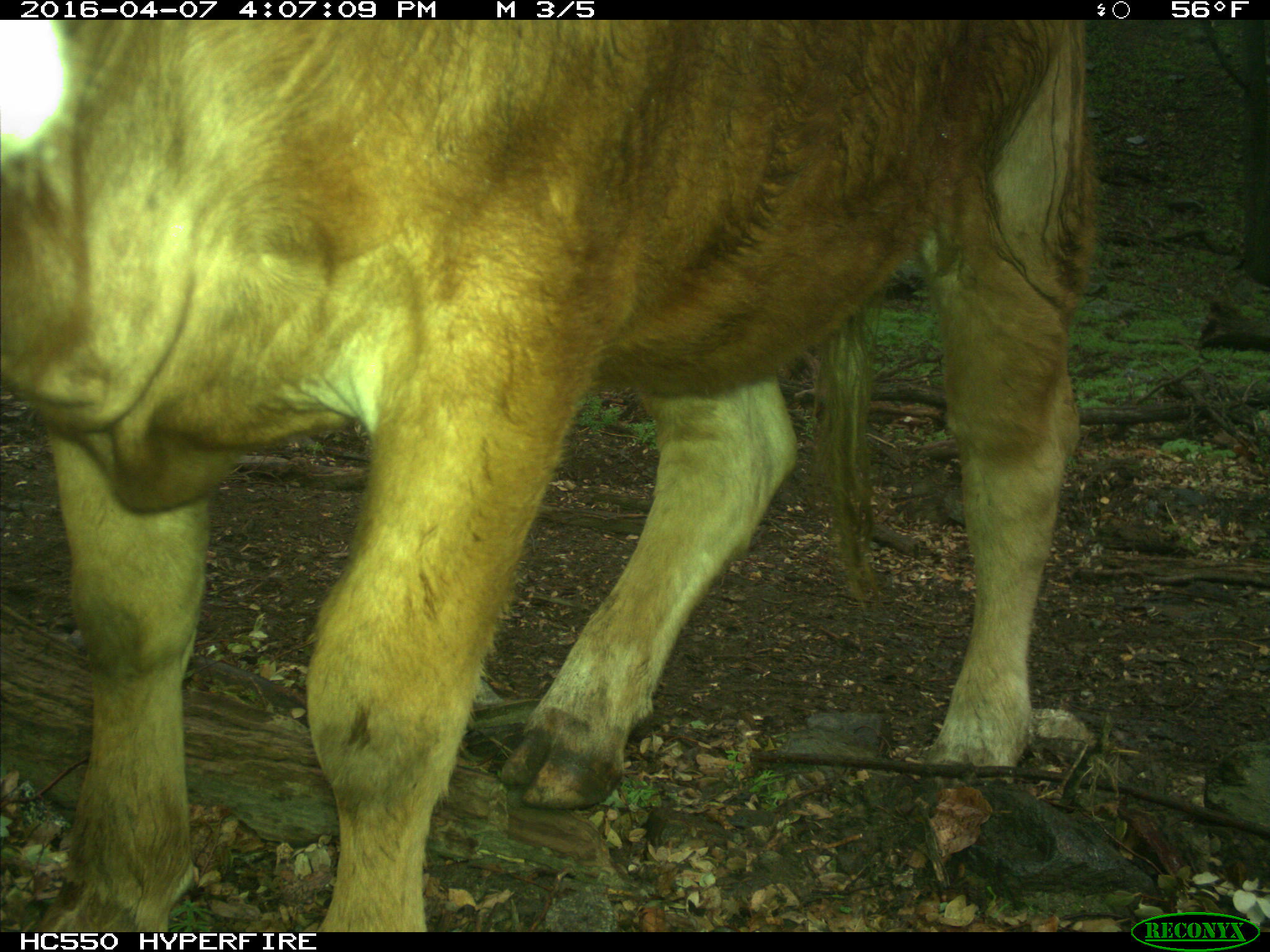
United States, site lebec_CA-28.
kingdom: Animalia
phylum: Chordata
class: Mammalia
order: Artiodactyla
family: Bovidae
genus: Bos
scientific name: Bos taurus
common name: domestic cow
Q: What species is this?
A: Bos taurus (domestic cow).